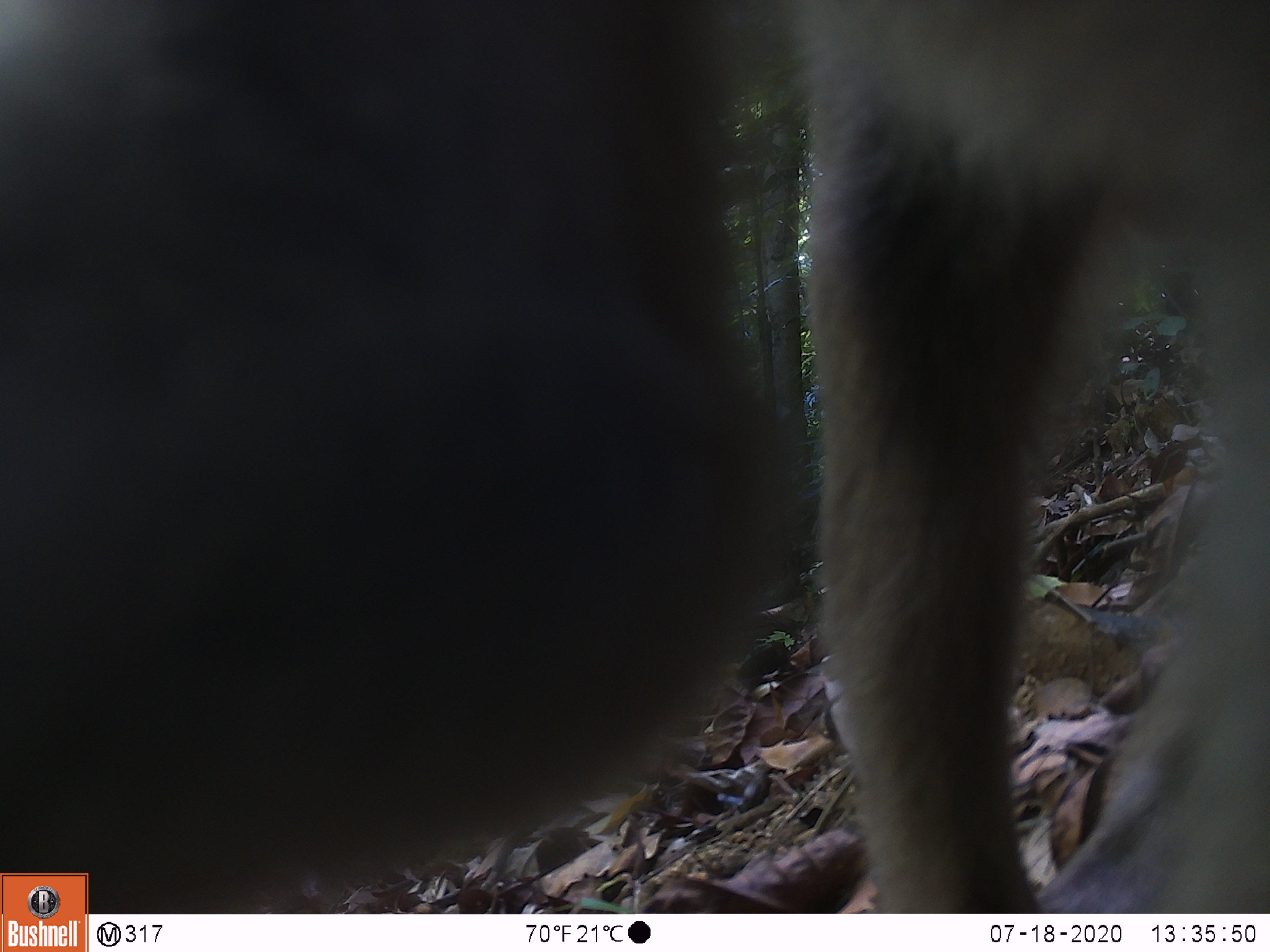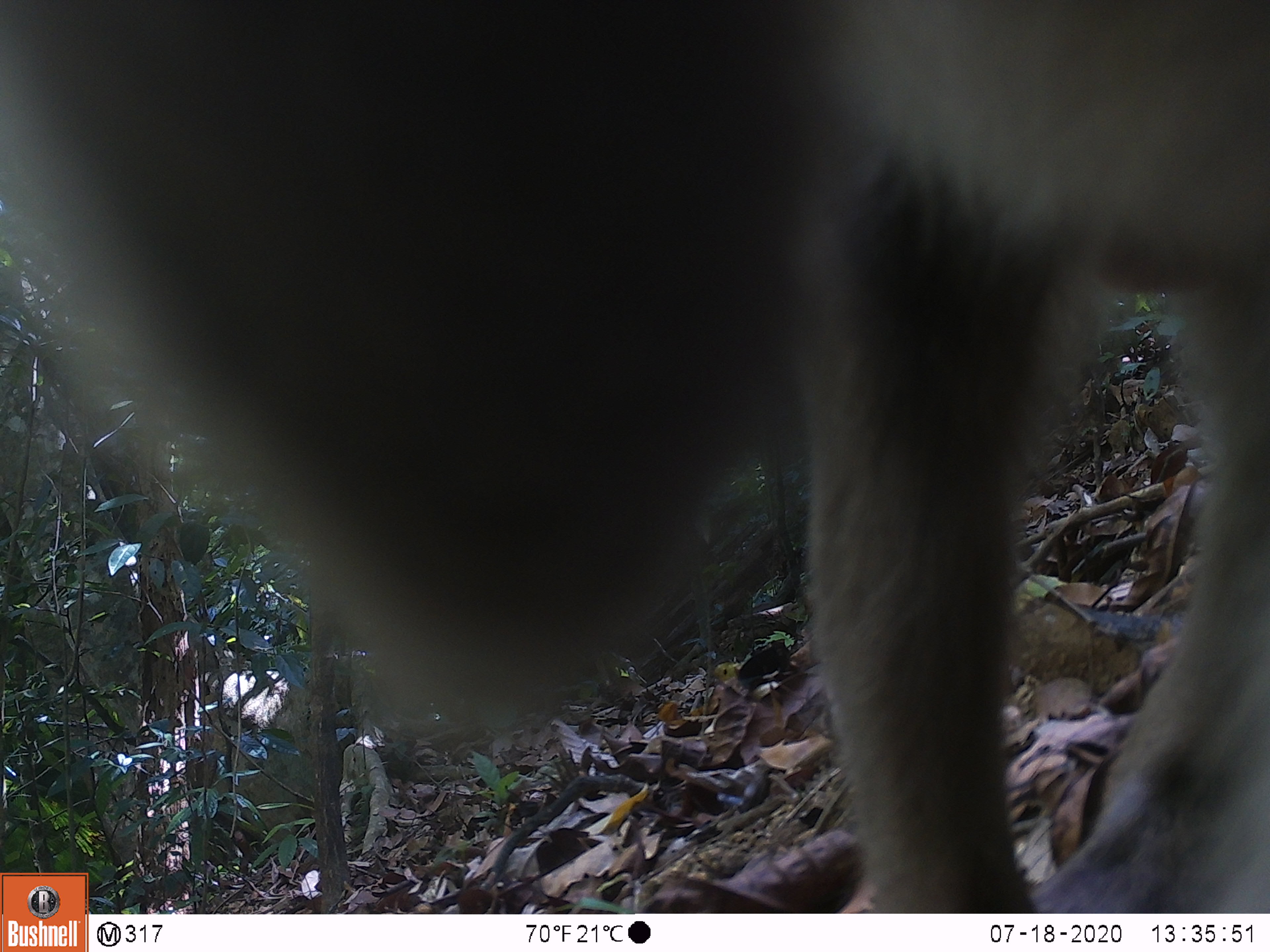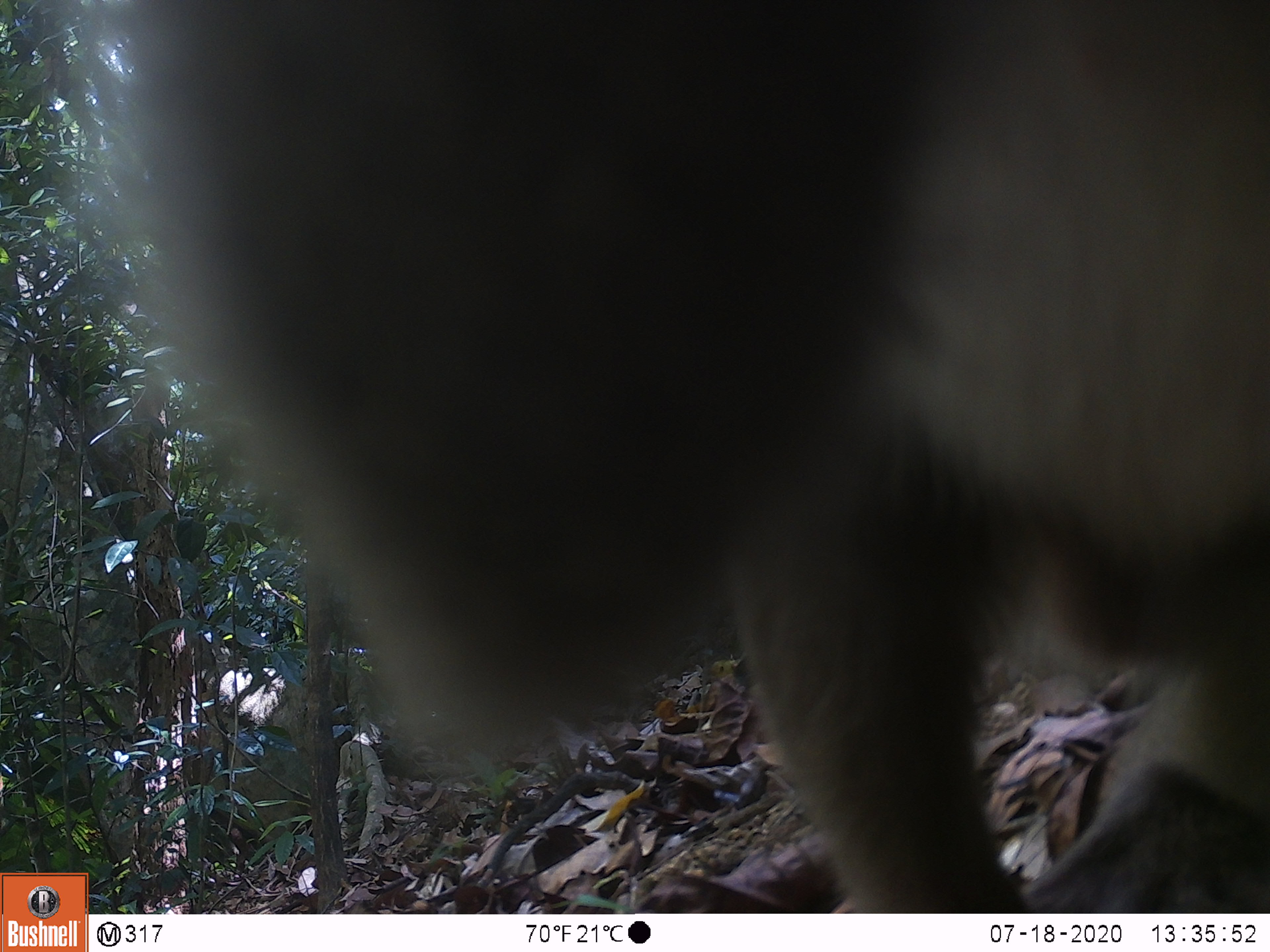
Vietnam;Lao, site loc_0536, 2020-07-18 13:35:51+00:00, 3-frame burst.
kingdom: Animalia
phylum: Chordata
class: Mammalia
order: Primates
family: Cercopithecidae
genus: Macaca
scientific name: Macaca nemestrina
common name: pig-tailed macaque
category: pig tailed macaque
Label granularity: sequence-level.